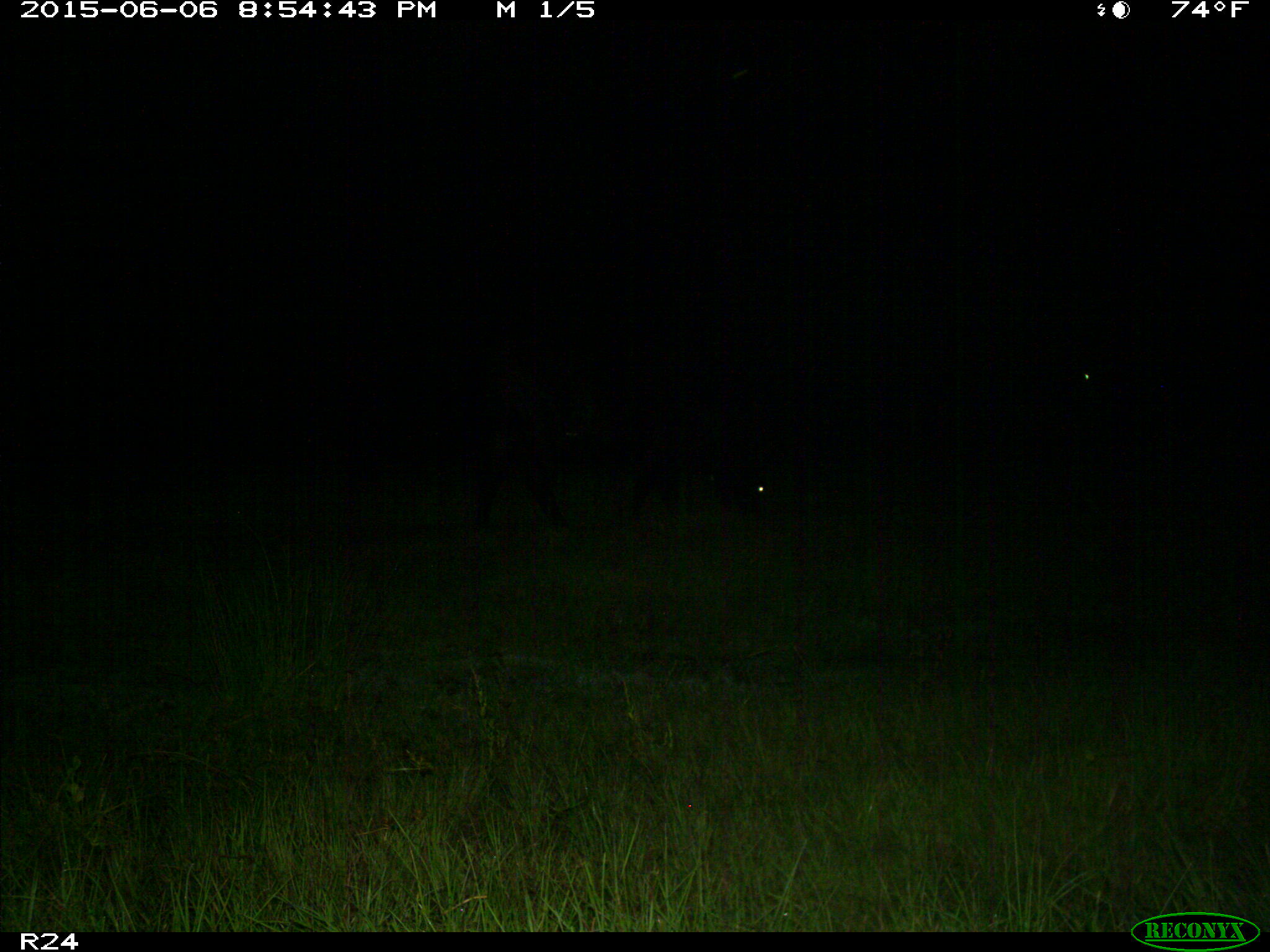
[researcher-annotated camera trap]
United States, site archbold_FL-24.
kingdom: Animalia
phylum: Chordata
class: Mammalia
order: Artiodactyla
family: Bovidae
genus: Bos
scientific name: Bos taurus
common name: domestic cow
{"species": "Bos taurus (domestic cow)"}